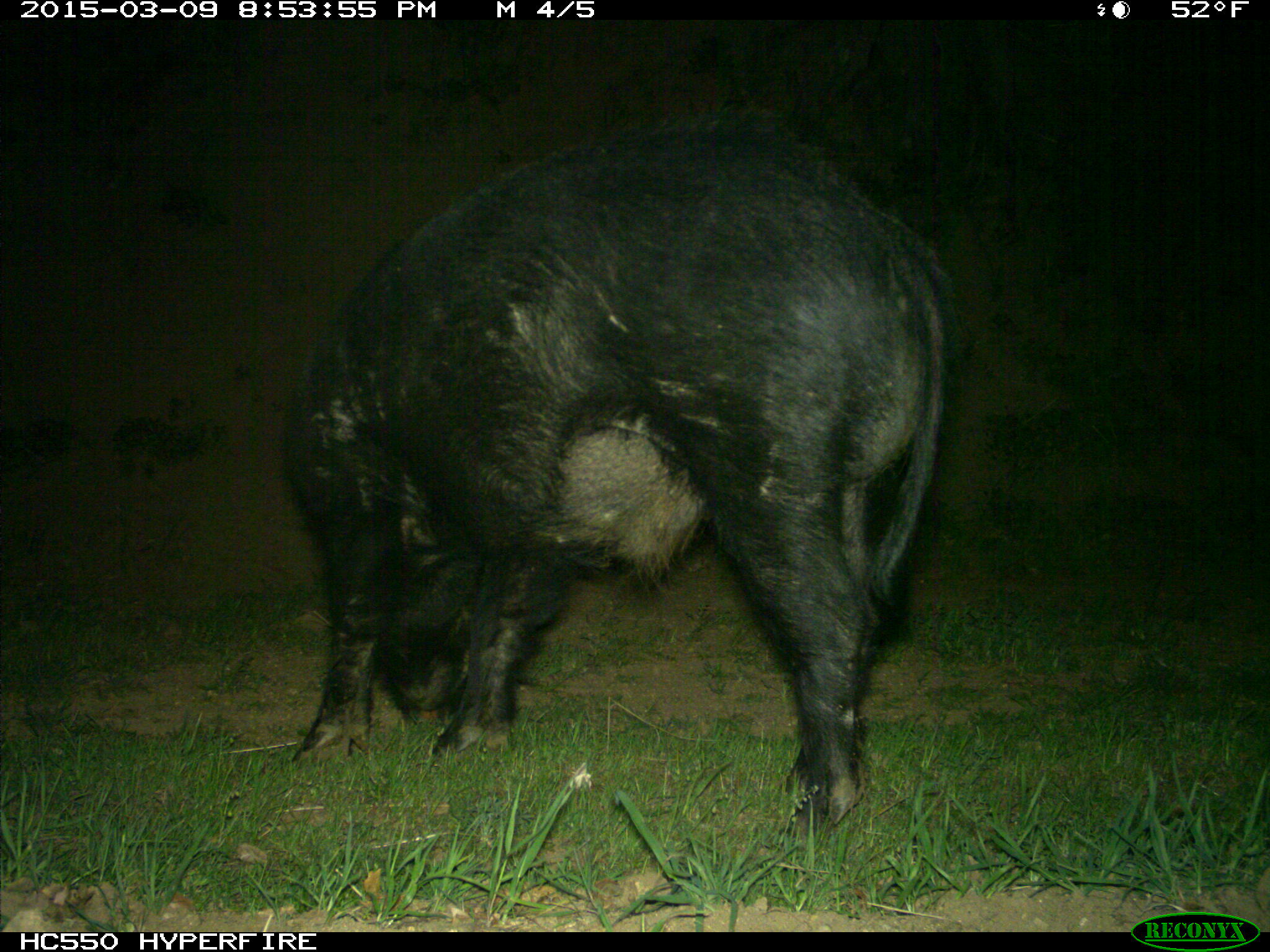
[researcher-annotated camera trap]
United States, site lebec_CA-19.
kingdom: Animalia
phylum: Chordata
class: Mammalia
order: Artiodactyla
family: Suidae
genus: Sus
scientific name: Sus scrofa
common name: wild boar